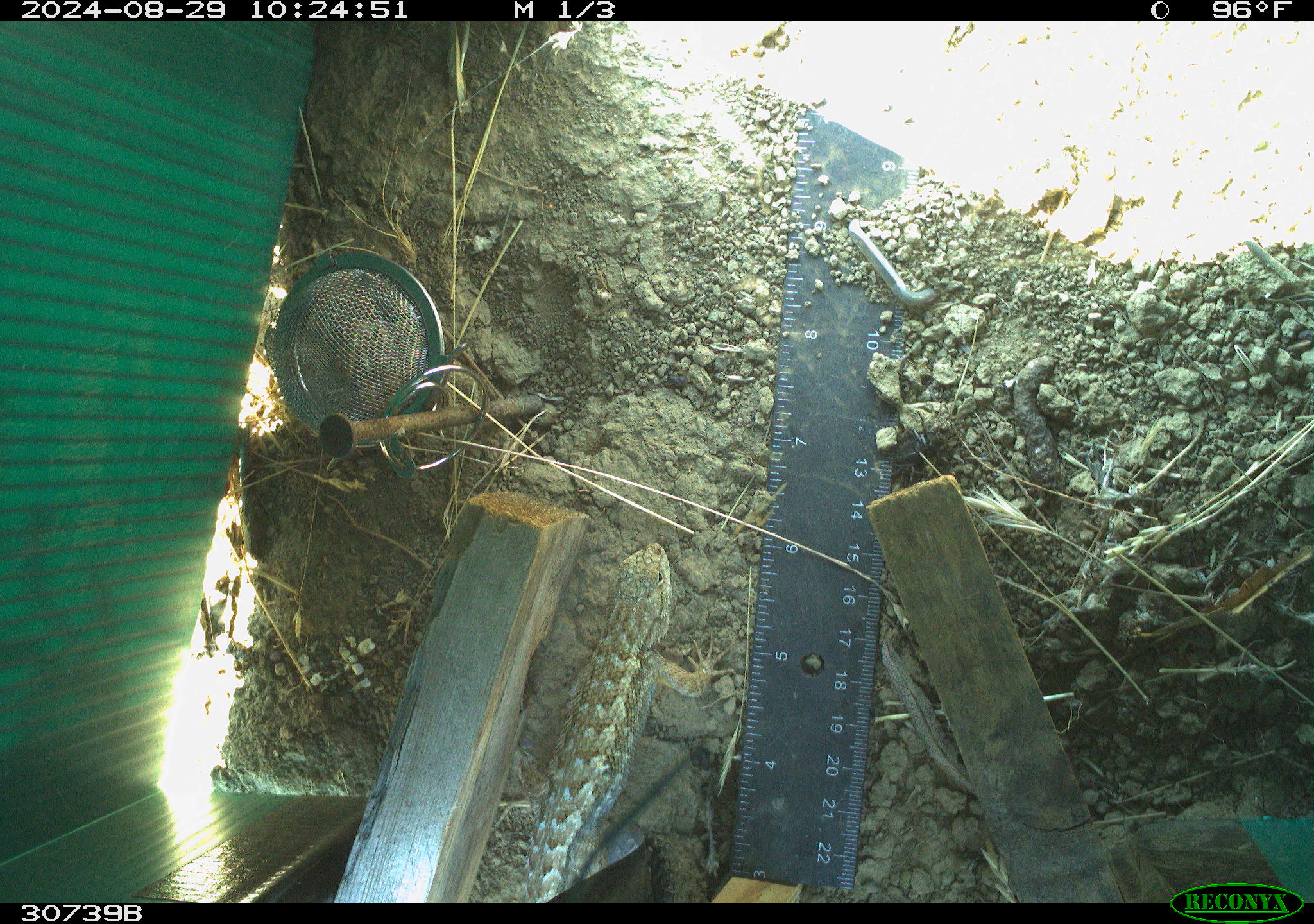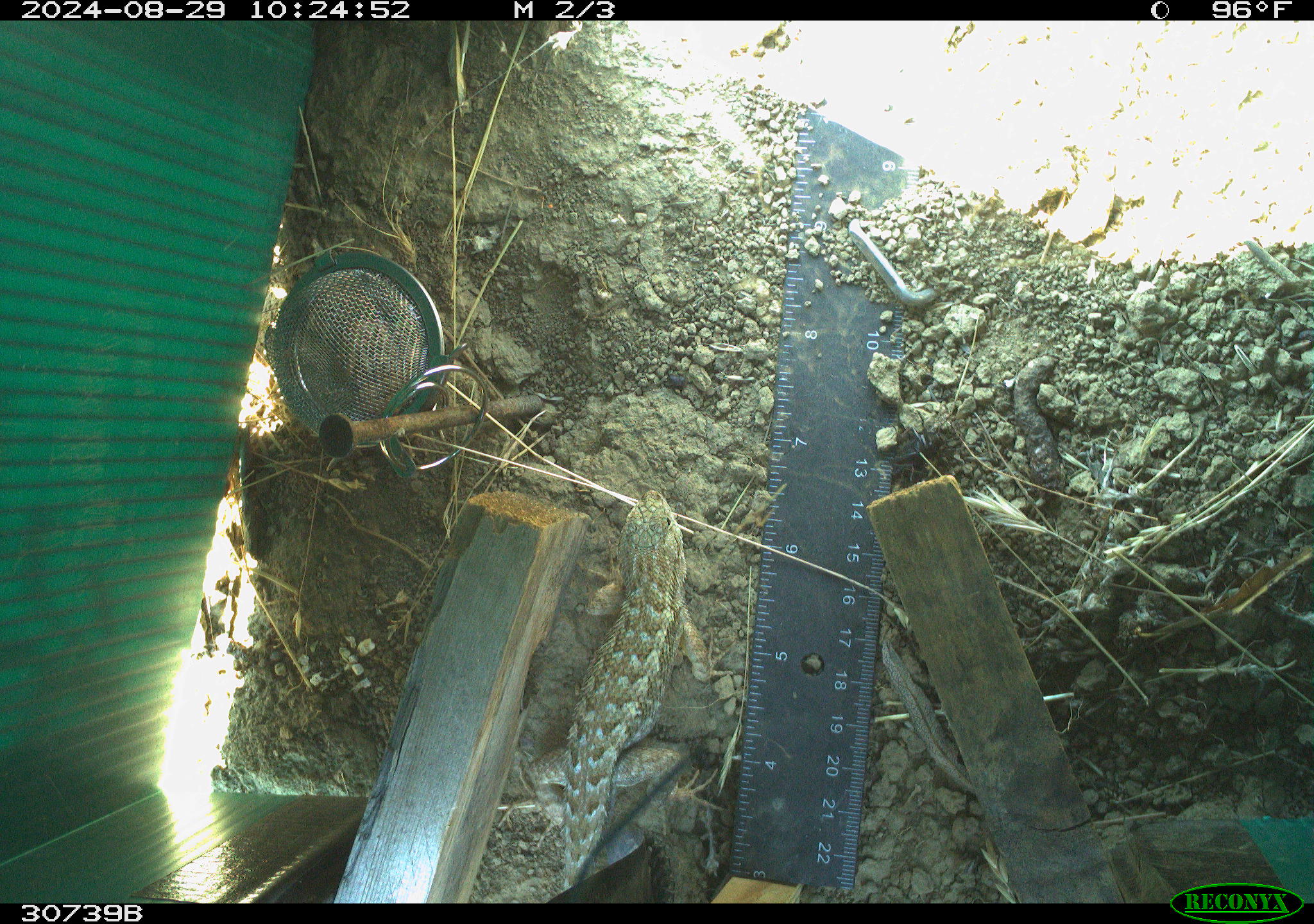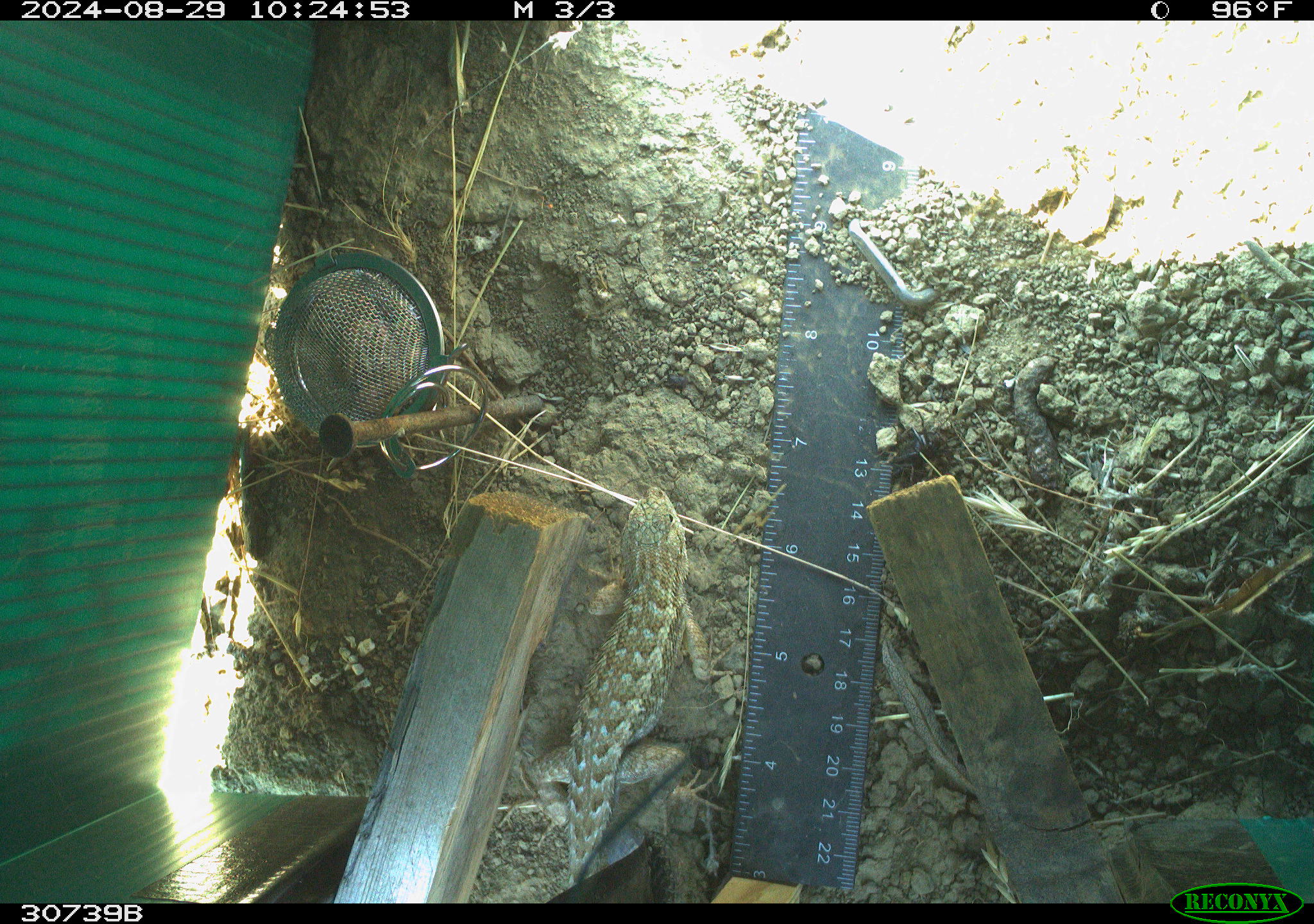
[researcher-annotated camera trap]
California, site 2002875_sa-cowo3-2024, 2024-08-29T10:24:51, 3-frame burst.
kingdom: Animalia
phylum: Chordata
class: Reptilia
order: Squamata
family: Phrynosomatidae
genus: Sceloporus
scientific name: Sceloporus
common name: spiny lizards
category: sceloporus species